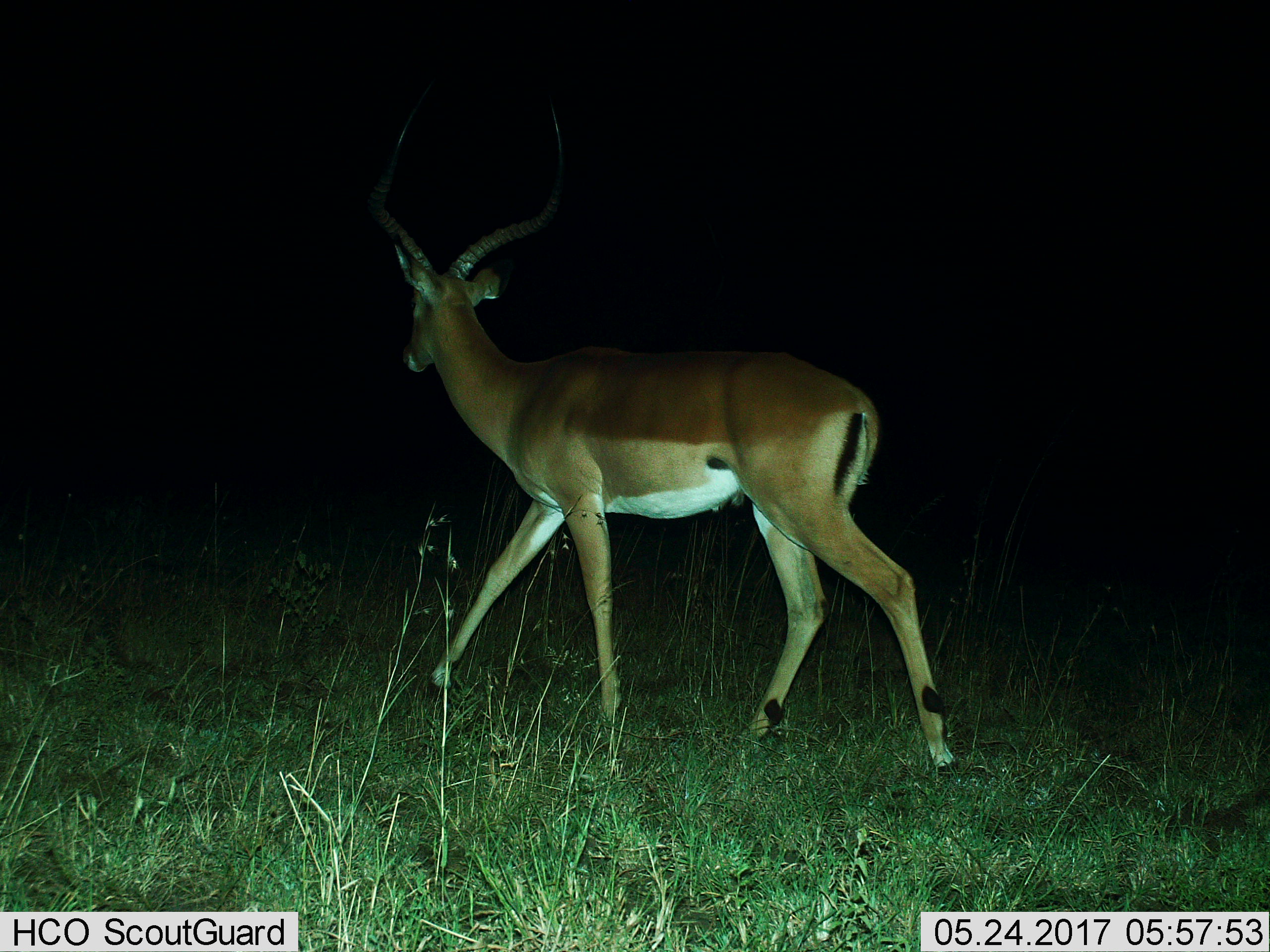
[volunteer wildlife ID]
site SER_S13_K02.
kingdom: Animalia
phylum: Chordata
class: Mammalia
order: Artiodactyla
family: Bovidae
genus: Aepyceros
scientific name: Aepyceros melampus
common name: impala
Impala (Aepyceros melampus), count 1. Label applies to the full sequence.